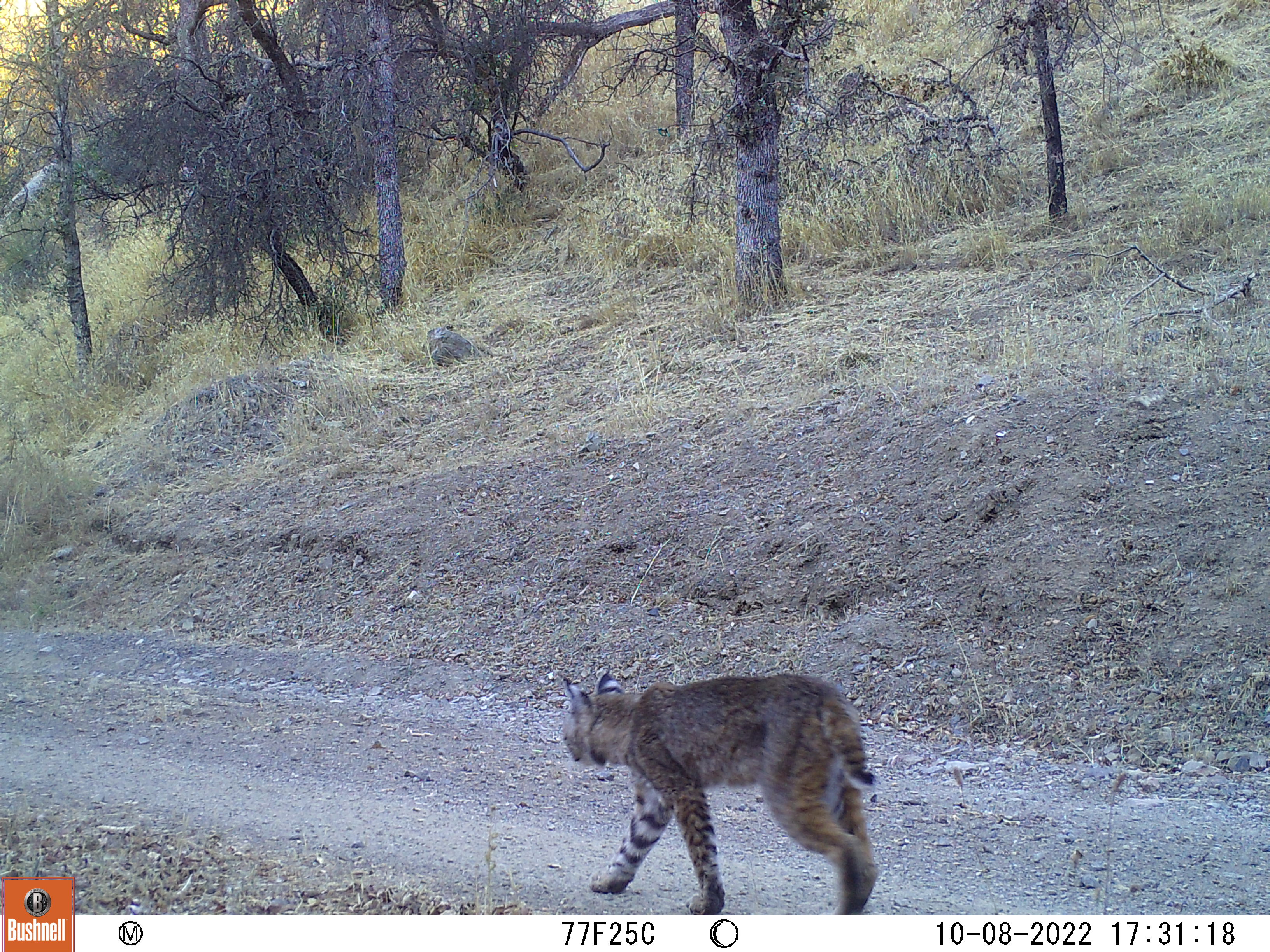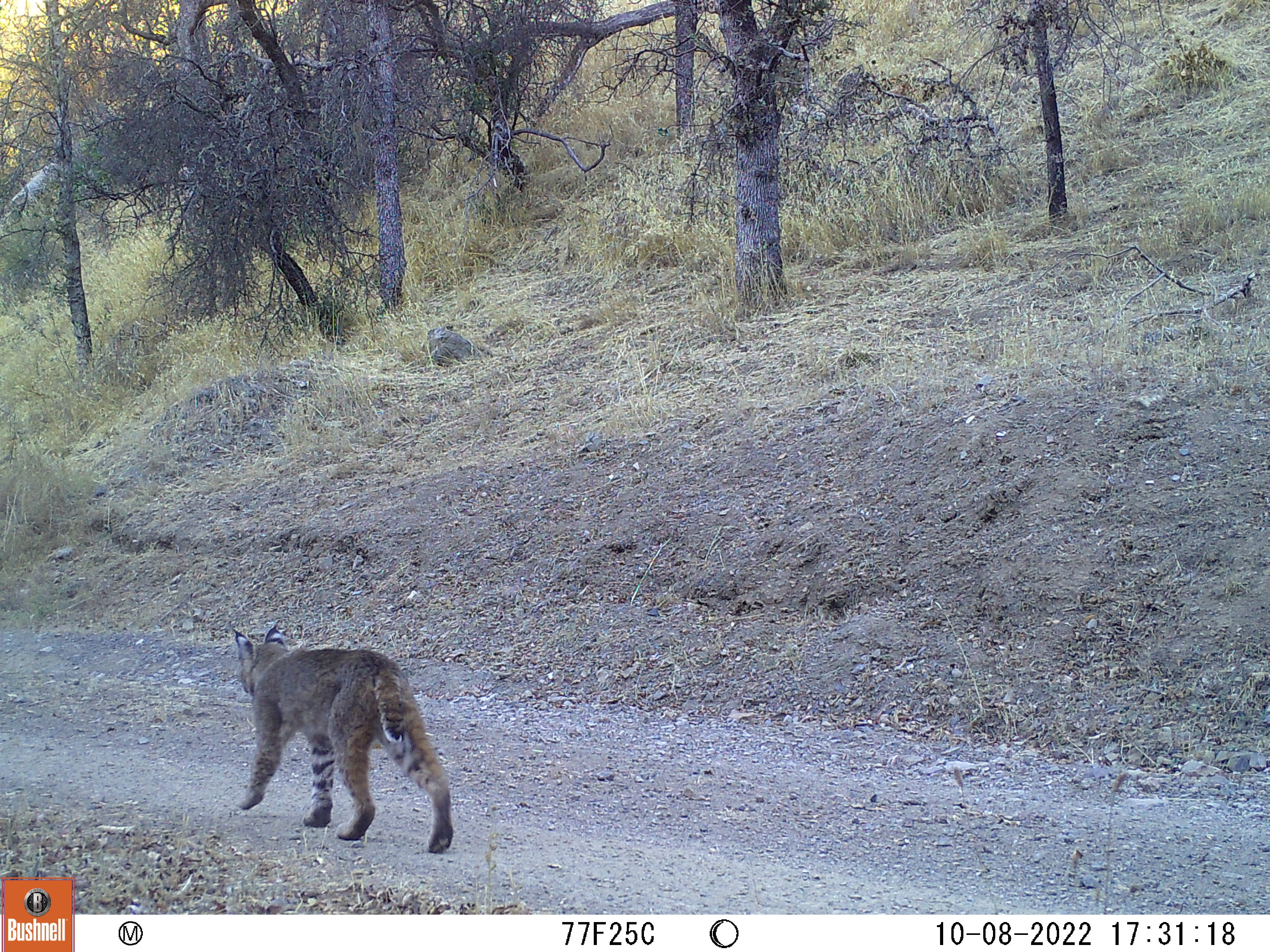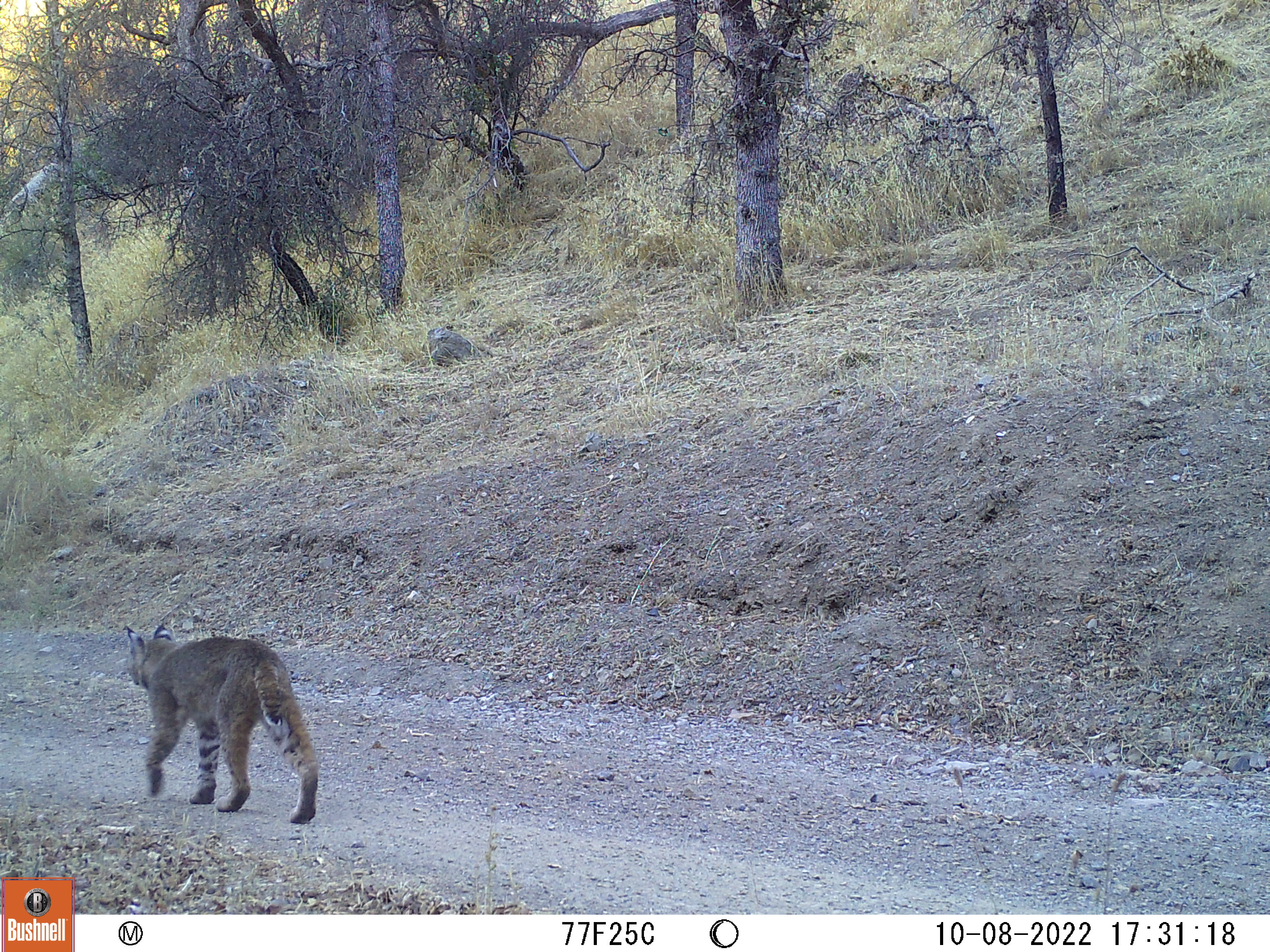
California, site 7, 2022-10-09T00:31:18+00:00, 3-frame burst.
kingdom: Animalia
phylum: Chordata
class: Mammalia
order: Carnivora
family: Felidae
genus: Lynx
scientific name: Lynx rufus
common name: bobcat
Bobcat (Lynx rufus).